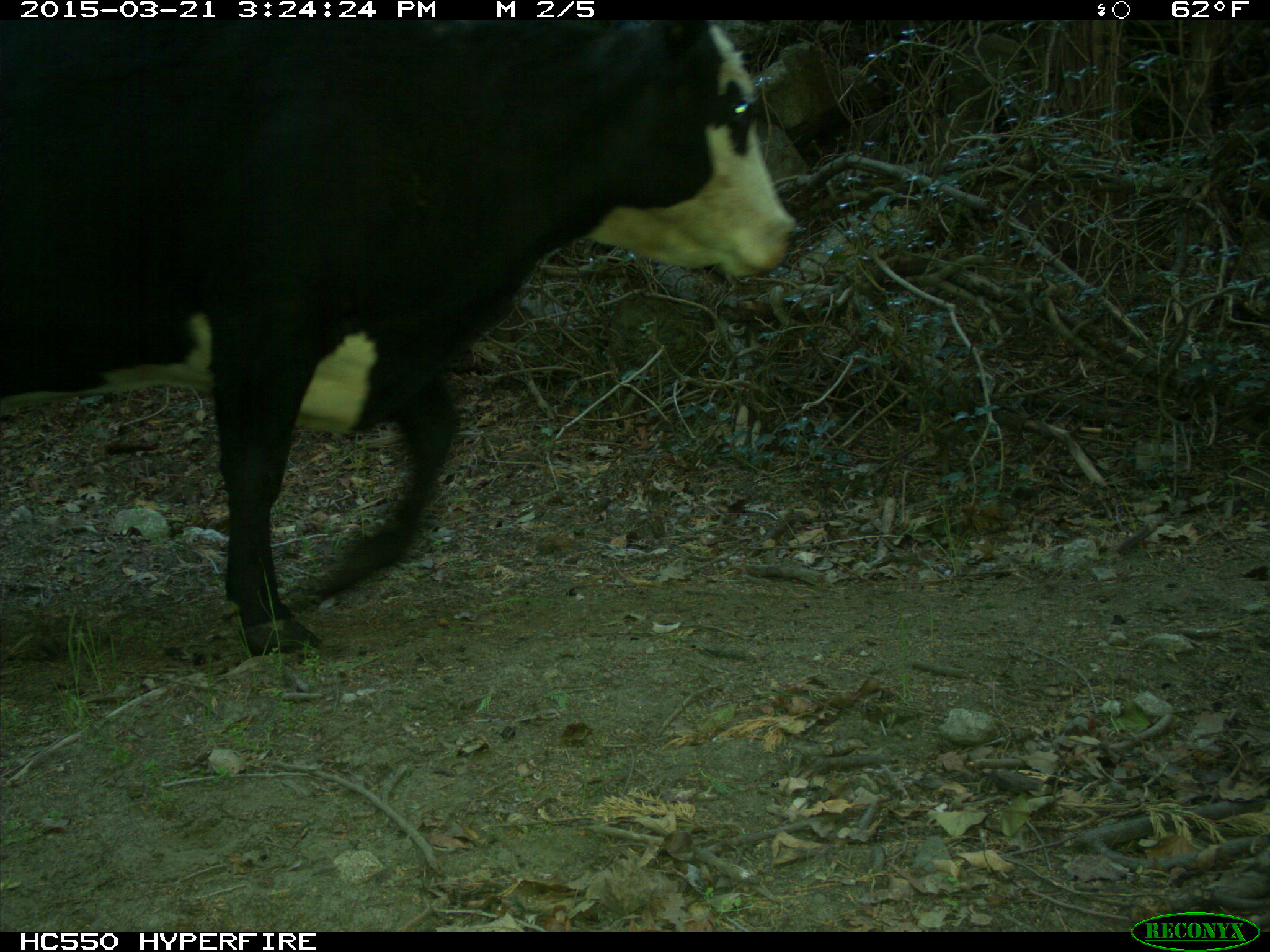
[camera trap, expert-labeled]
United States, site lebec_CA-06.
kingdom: Animalia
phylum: Chordata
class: Mammalia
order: Artiodactyla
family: Bovidae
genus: Bos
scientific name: Bos taurus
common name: domestic cow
Bos taurus (domestic cow).